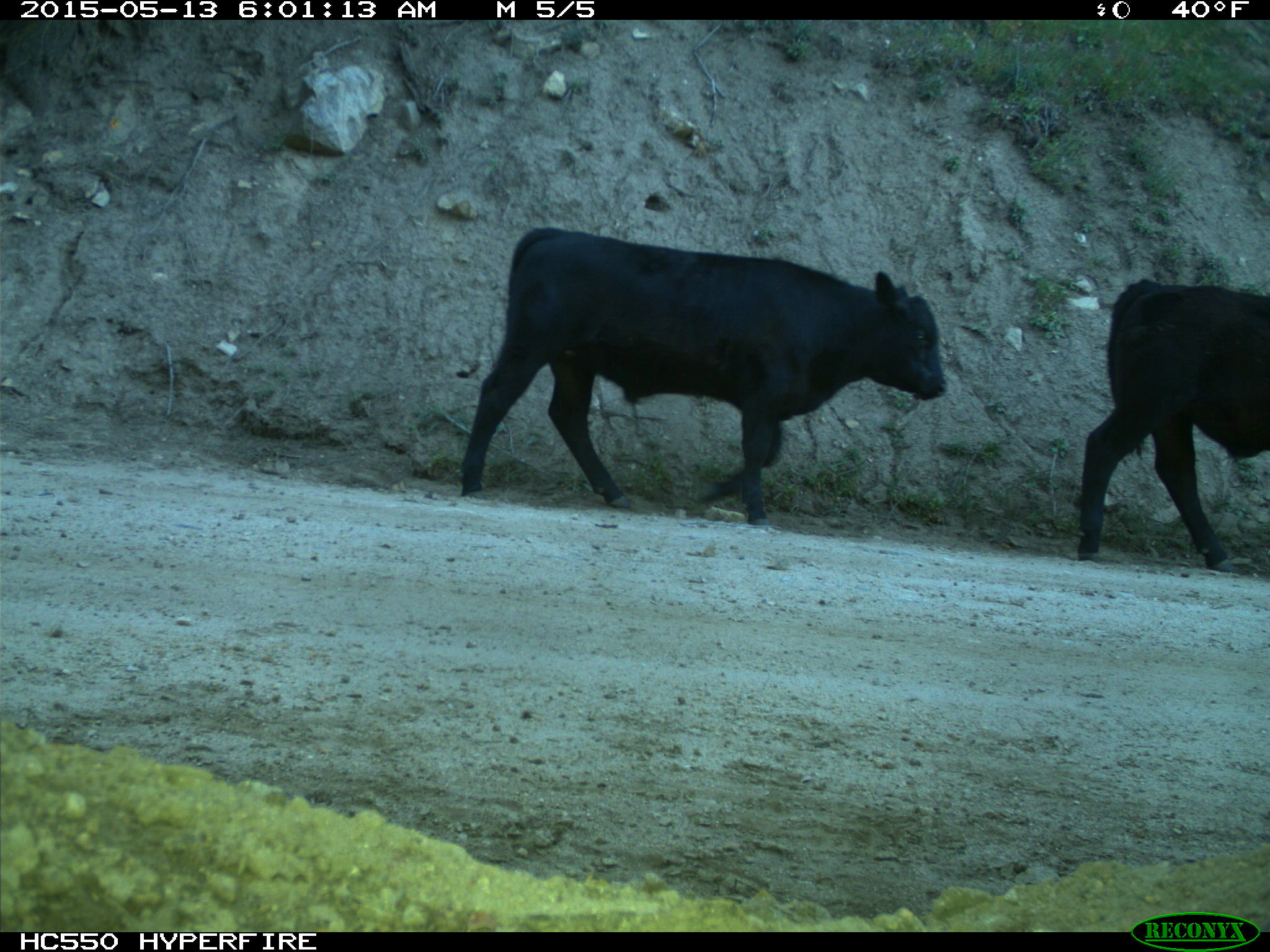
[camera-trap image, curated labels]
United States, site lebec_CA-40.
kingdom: Animalia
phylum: Chordata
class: Mammalia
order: Artiodactyla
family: Bovidae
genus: Bos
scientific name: Bos taurus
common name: domestic cow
Bos taurus (domestic cow).